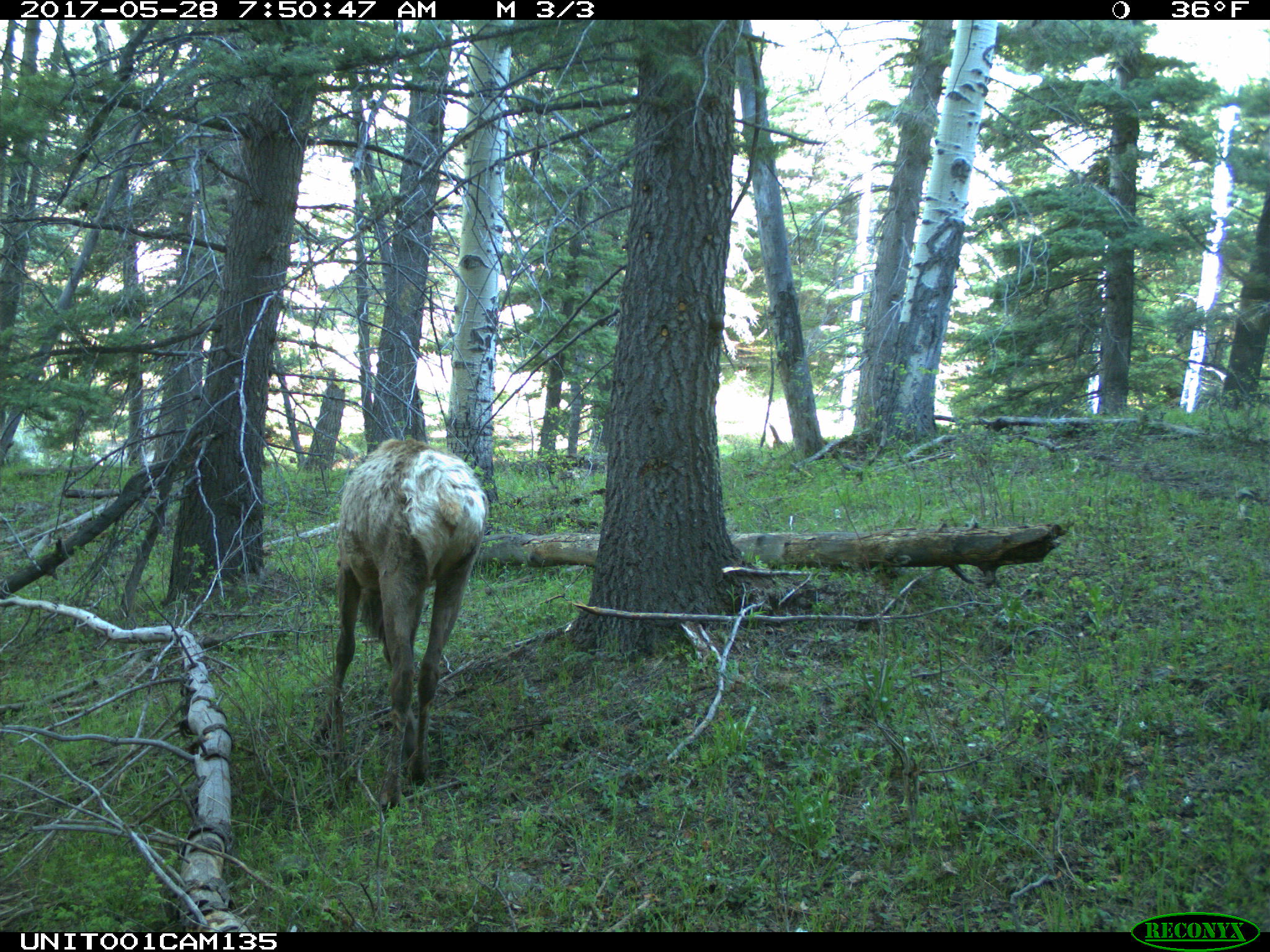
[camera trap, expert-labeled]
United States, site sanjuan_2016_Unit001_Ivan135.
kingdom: Animalia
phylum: Chordata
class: Mammalia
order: Artiodactyla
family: Cervidae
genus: Cervus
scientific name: Cervus elaphus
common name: red deer